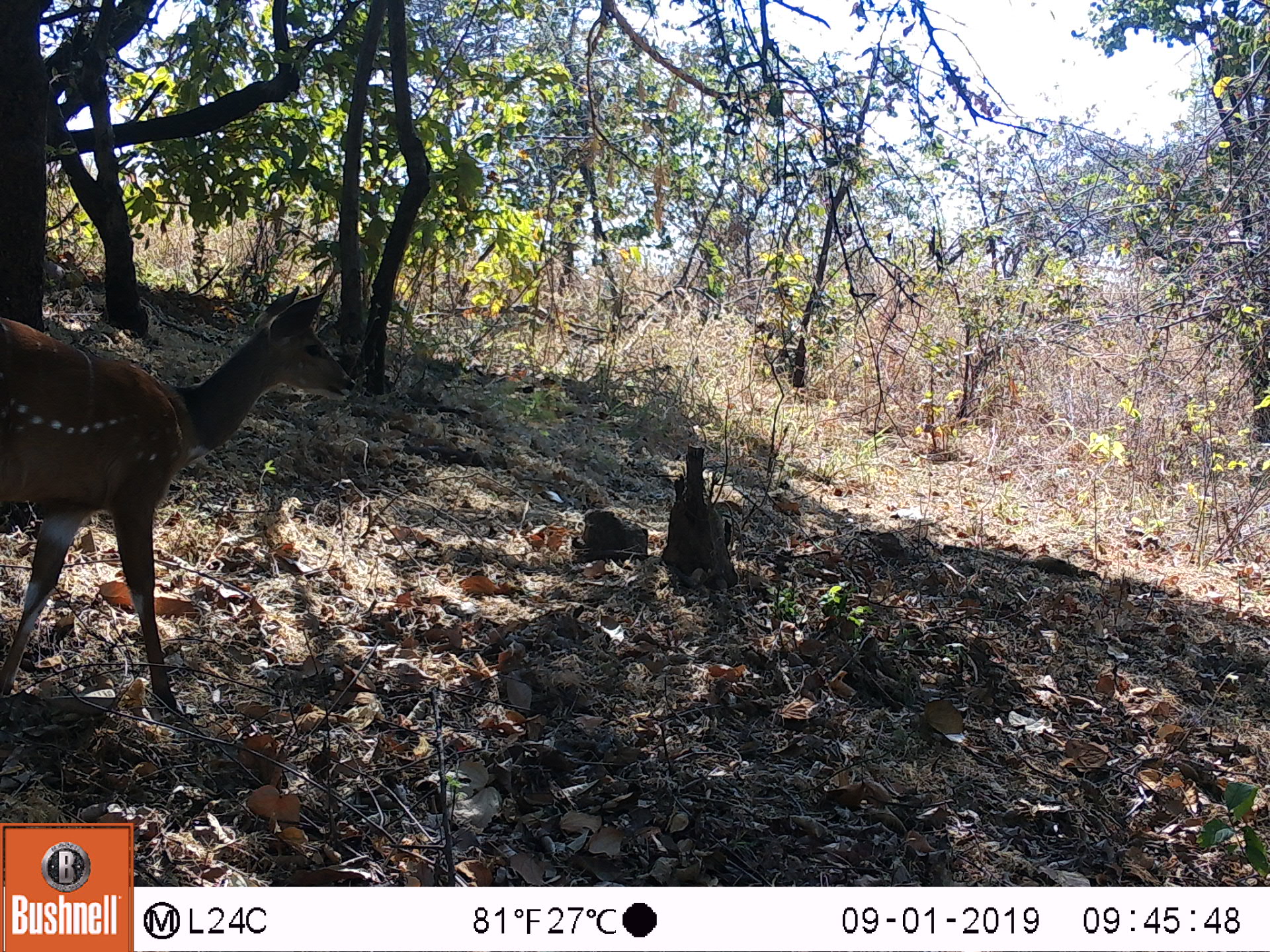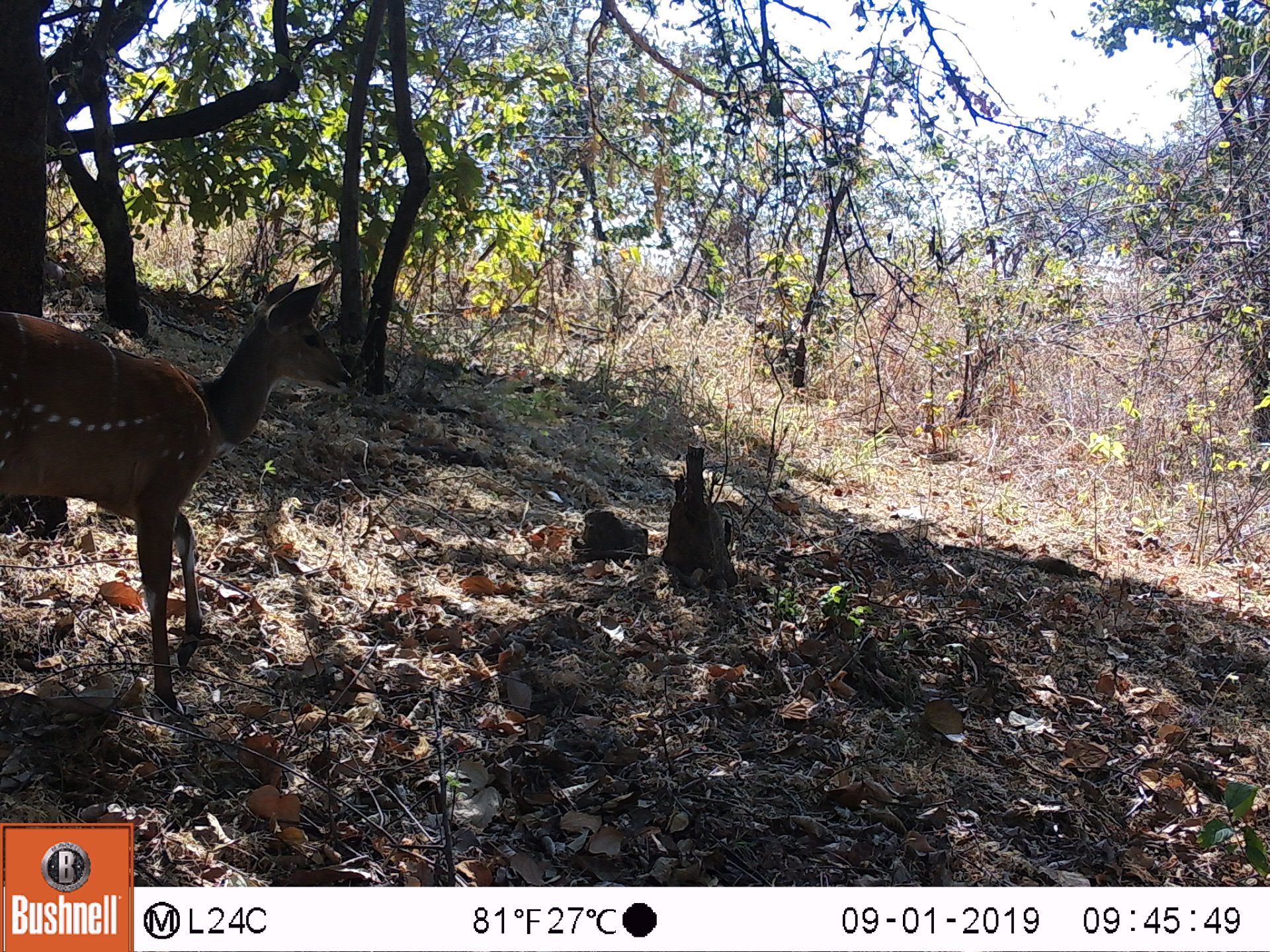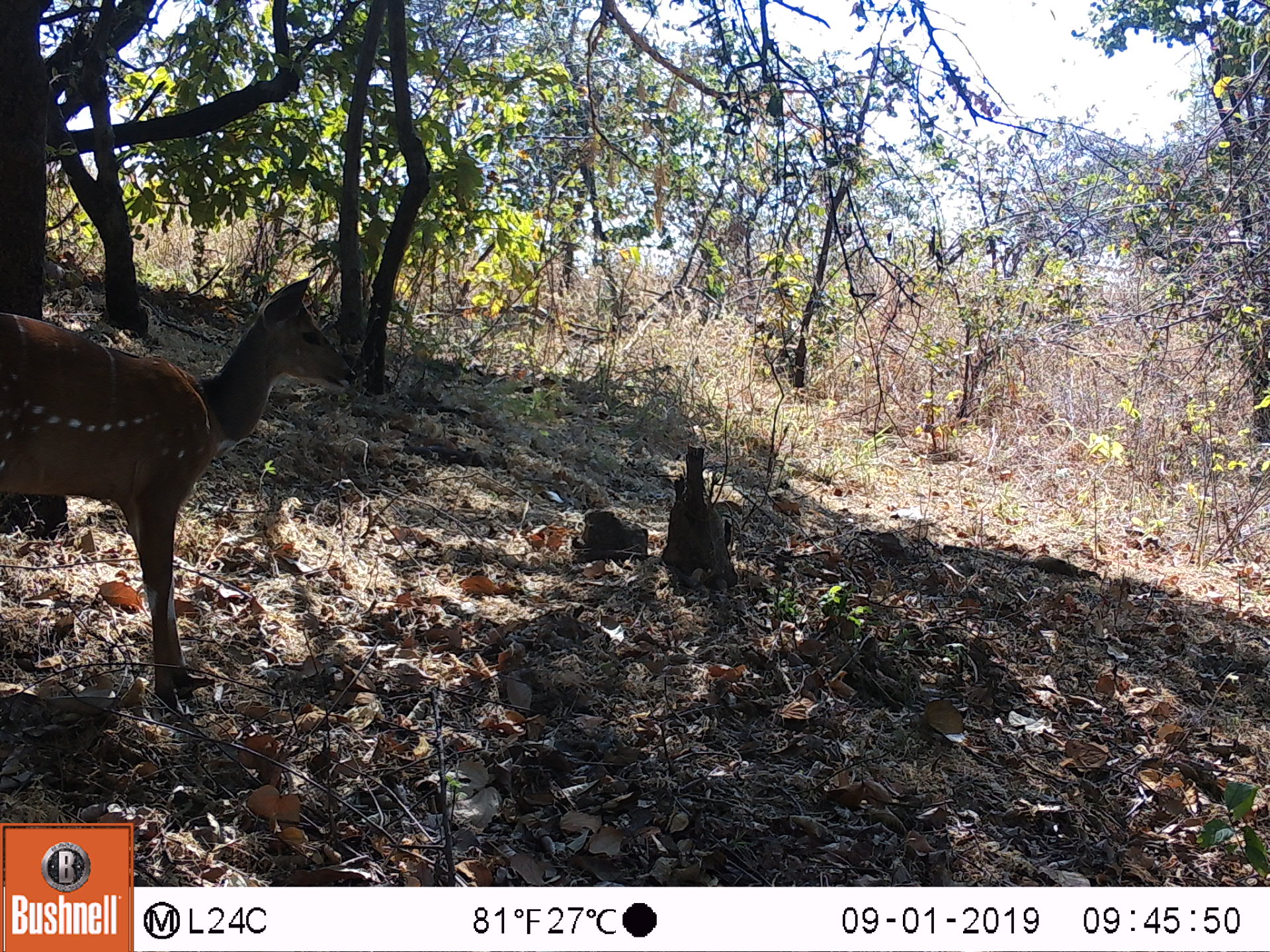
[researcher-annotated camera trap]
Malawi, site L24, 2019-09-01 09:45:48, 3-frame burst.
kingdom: Animalia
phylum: Chordata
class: Mammalia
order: Artiodactyla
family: Bovidae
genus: Tragelaphus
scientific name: Tragelaphus sylvaticus sylvaticus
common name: cape bushbuck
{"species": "cape bushbuck (Tragelaphus sylvaticus sylvaticus)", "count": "1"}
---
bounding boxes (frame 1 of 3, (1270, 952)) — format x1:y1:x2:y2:
cape bushbuck: 0:273:373:718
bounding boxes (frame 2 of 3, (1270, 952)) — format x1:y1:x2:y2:
cape bushbuck: 2:252:357:714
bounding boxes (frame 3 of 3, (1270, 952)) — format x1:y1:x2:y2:
cape bushbuck: 2:269:362:736